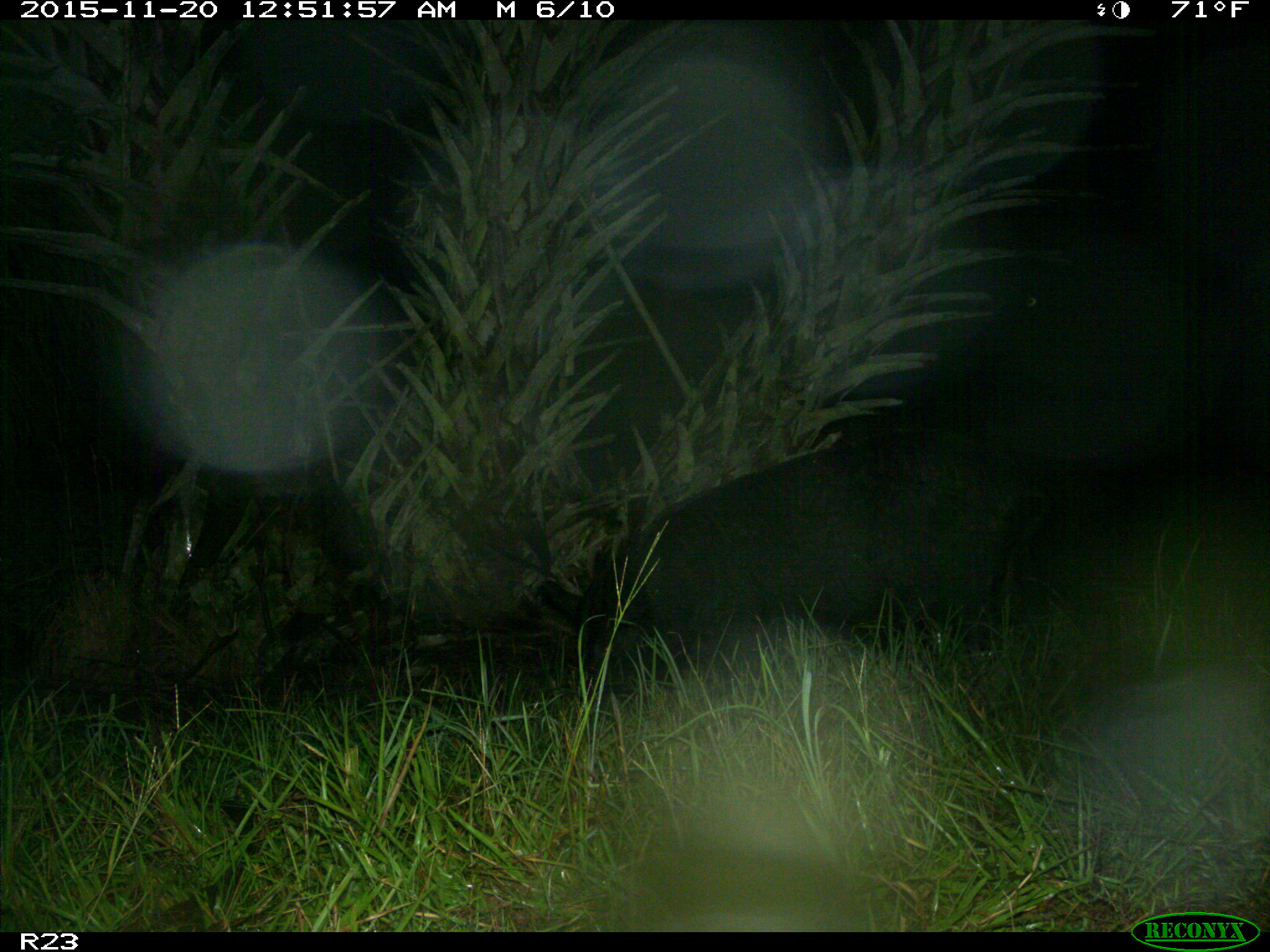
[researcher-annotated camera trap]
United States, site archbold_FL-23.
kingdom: Animalia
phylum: Chordata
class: Mammalia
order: Artiodactyla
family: Suidae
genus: Sus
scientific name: Sus scrofa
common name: wild boar